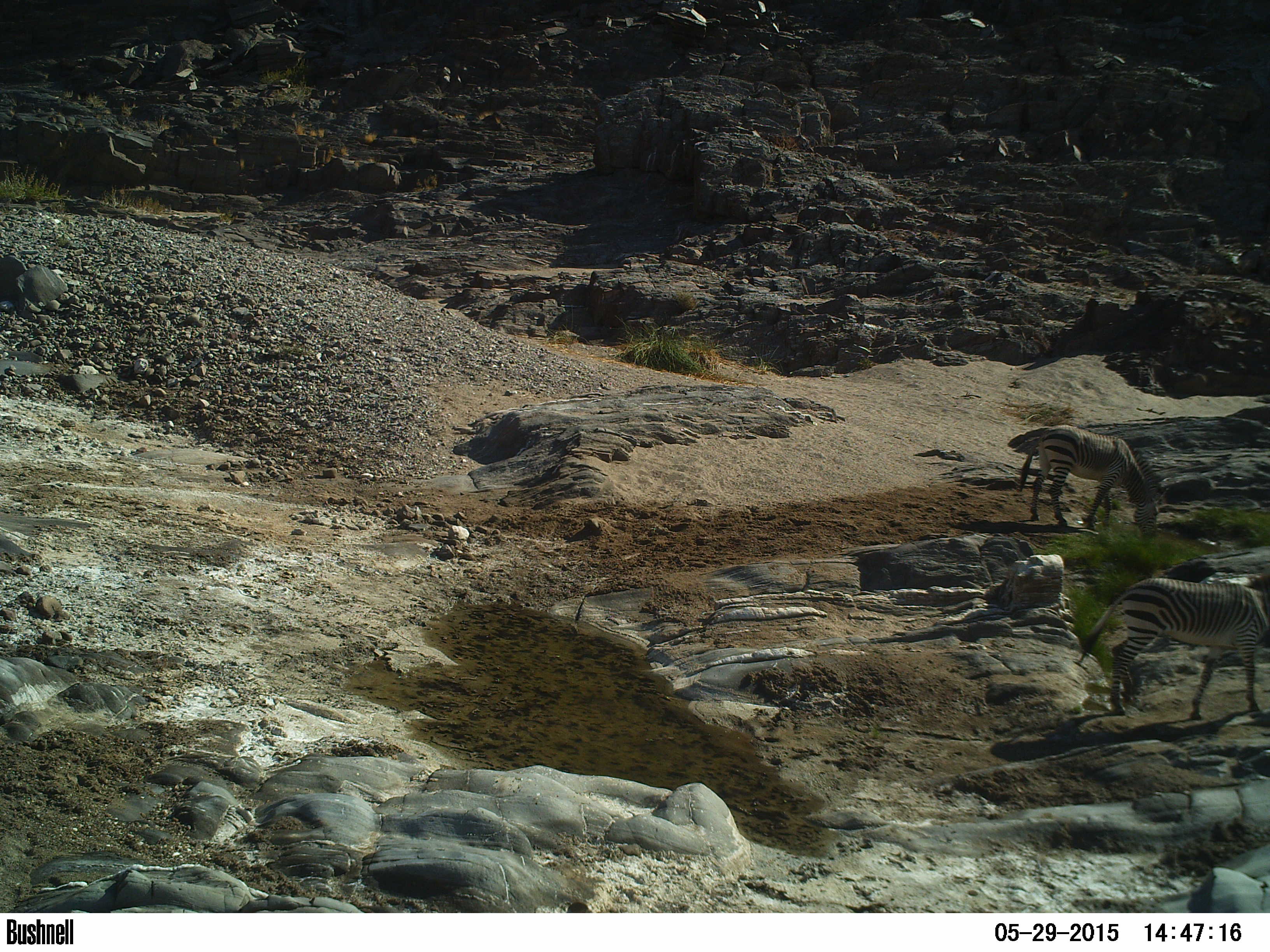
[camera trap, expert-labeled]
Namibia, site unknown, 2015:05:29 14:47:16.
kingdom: Animalia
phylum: Chordata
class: Mammalia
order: Perissodactyla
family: Equidae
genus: Equus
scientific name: Equus zebra hartmannae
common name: hartmann's mountain zebra